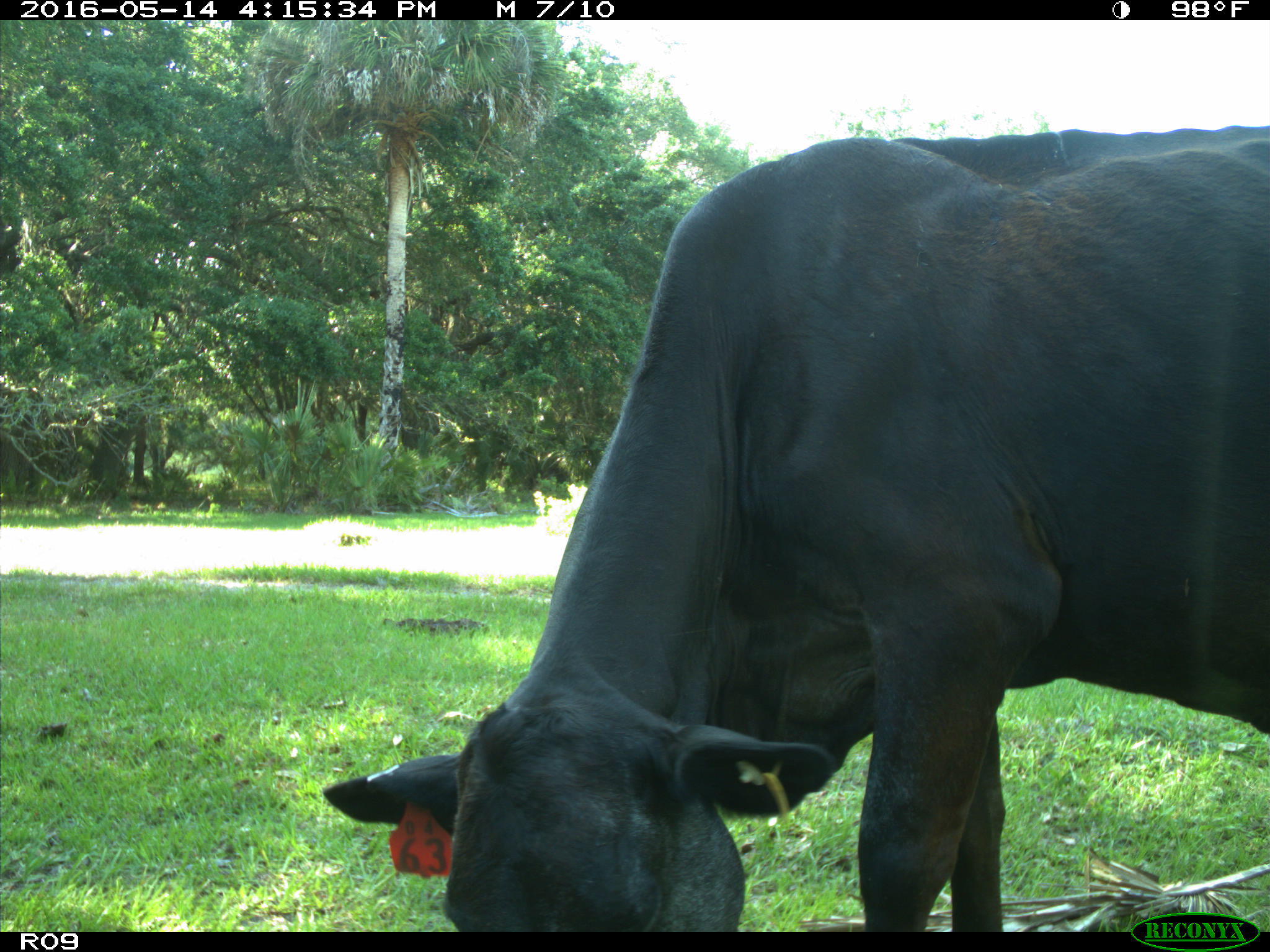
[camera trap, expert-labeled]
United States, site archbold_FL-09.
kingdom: Animalia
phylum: Chordata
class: Mammalia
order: Artiodactyla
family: Bovidae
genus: Bos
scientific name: Bos taurus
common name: domestic cow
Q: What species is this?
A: Bos taurus (domestic cow).